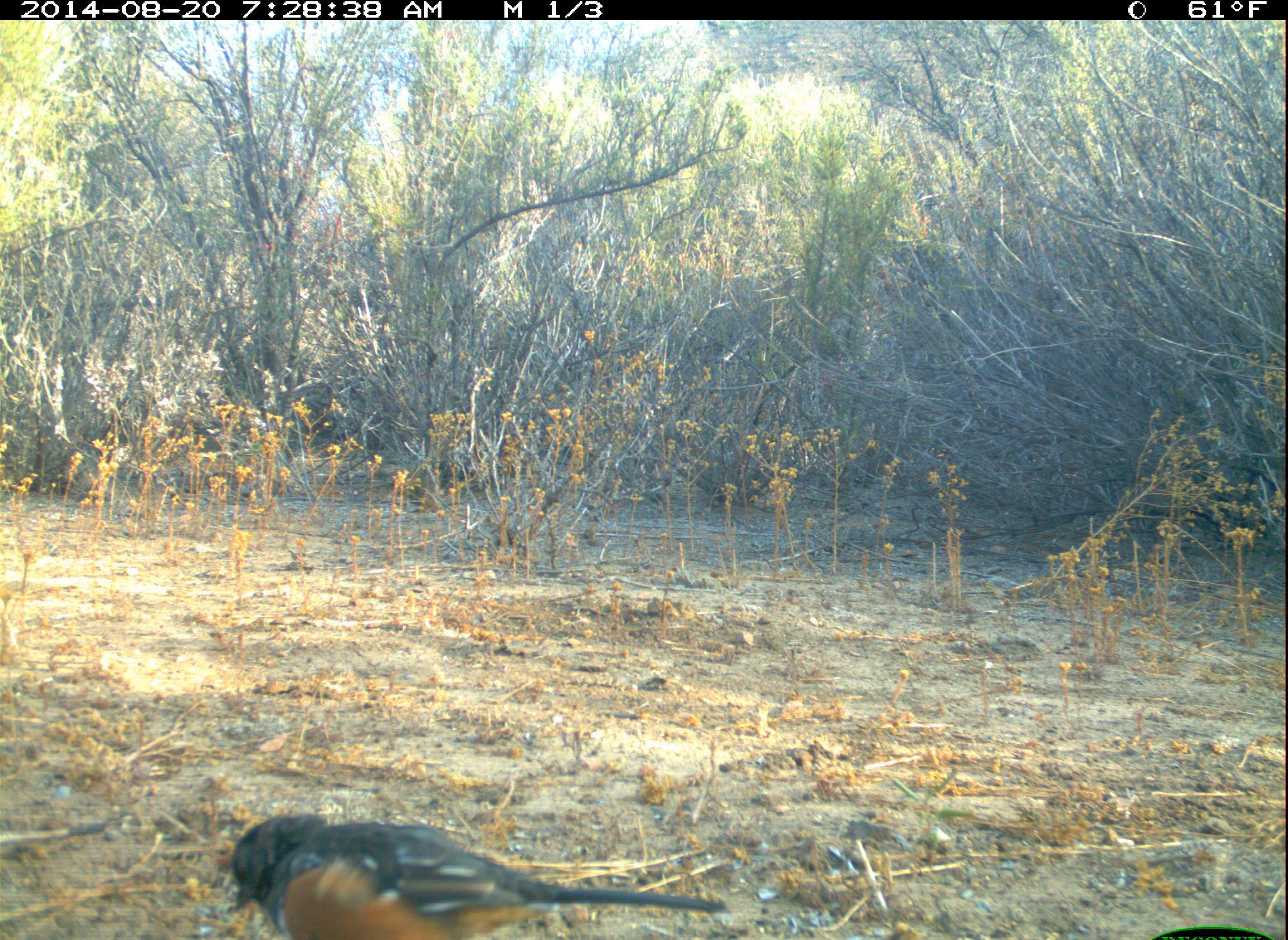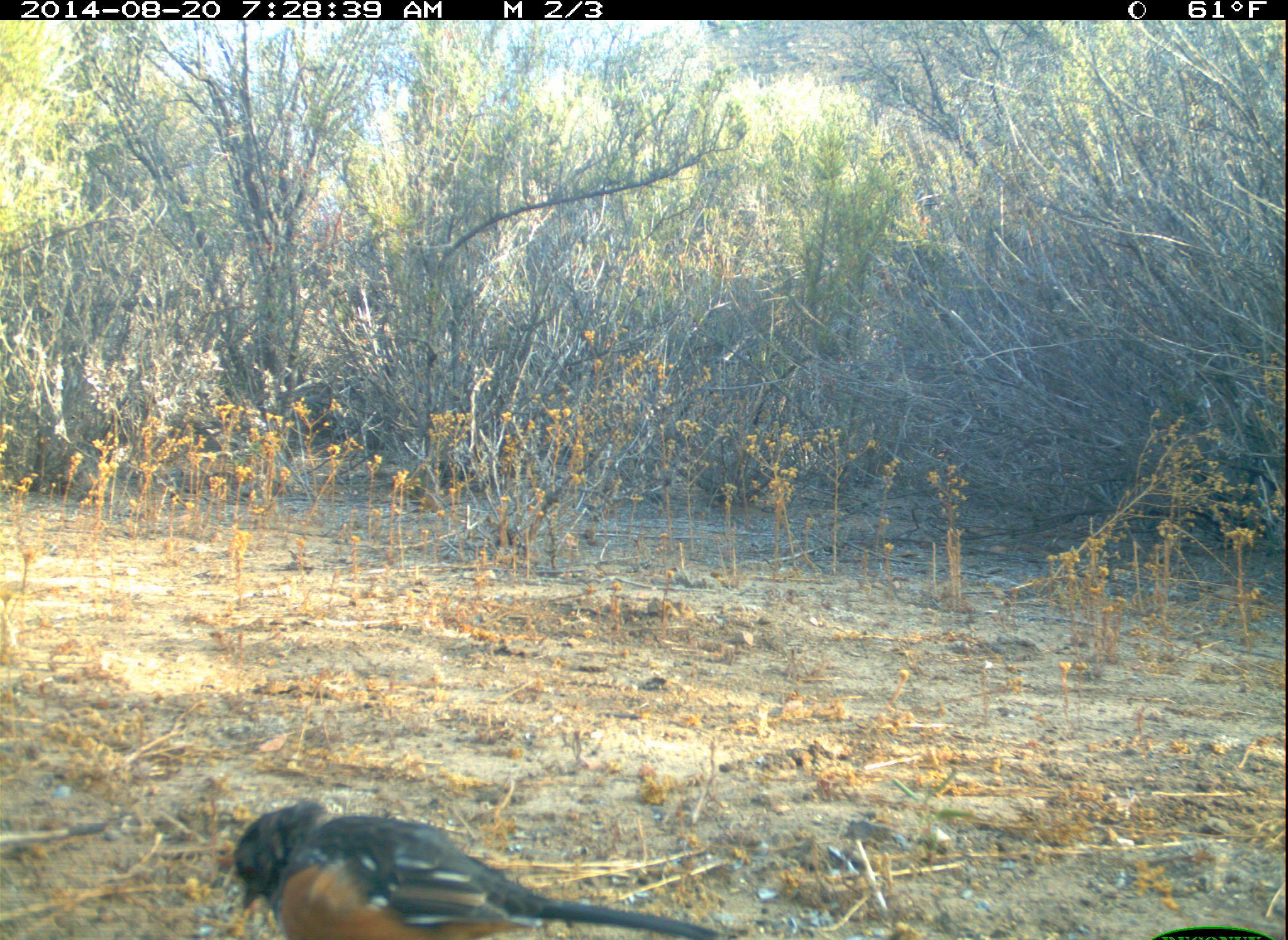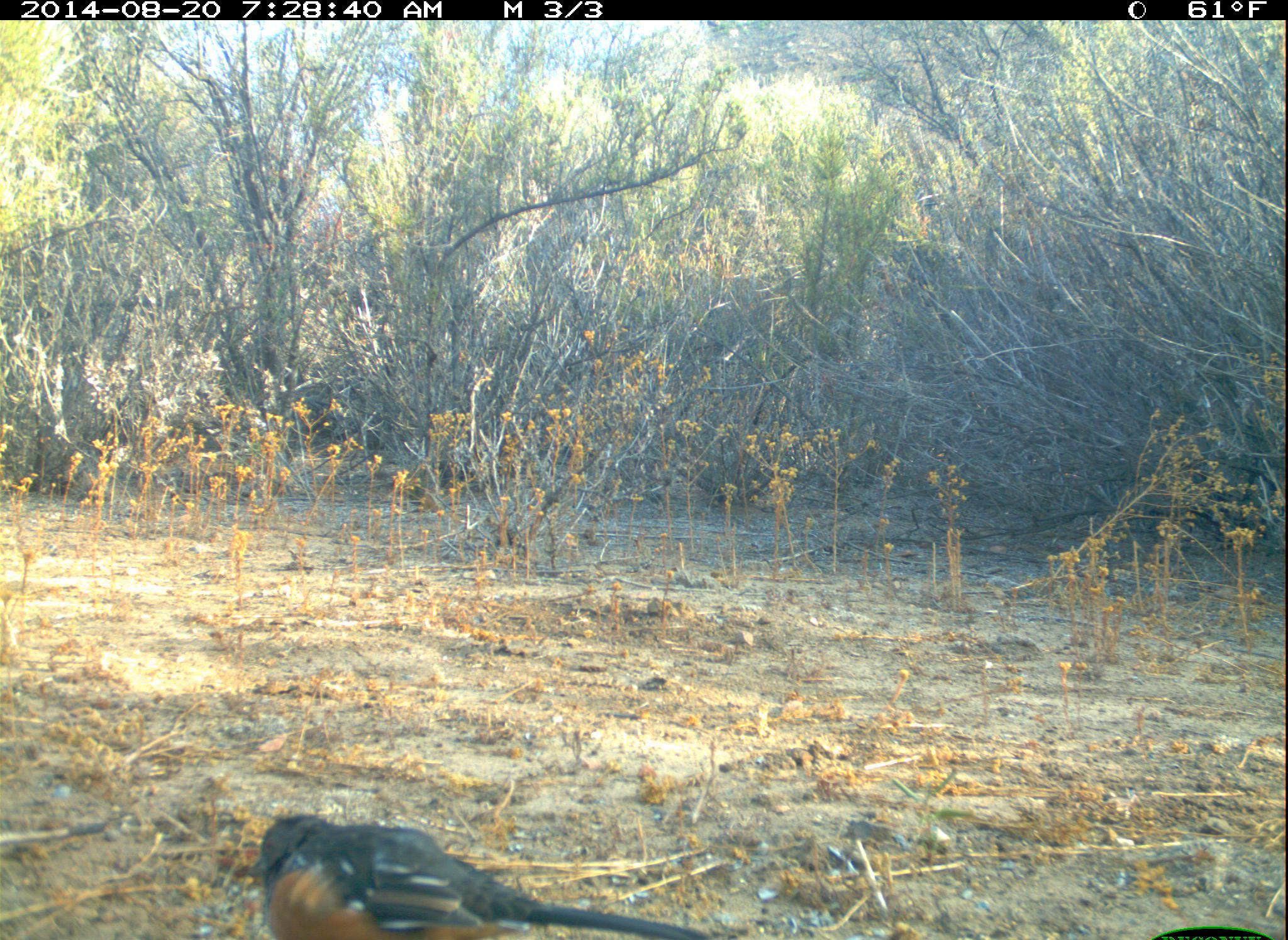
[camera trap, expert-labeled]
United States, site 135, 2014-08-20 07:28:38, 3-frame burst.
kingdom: Animalia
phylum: Chordata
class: Aves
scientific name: Aves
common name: bird